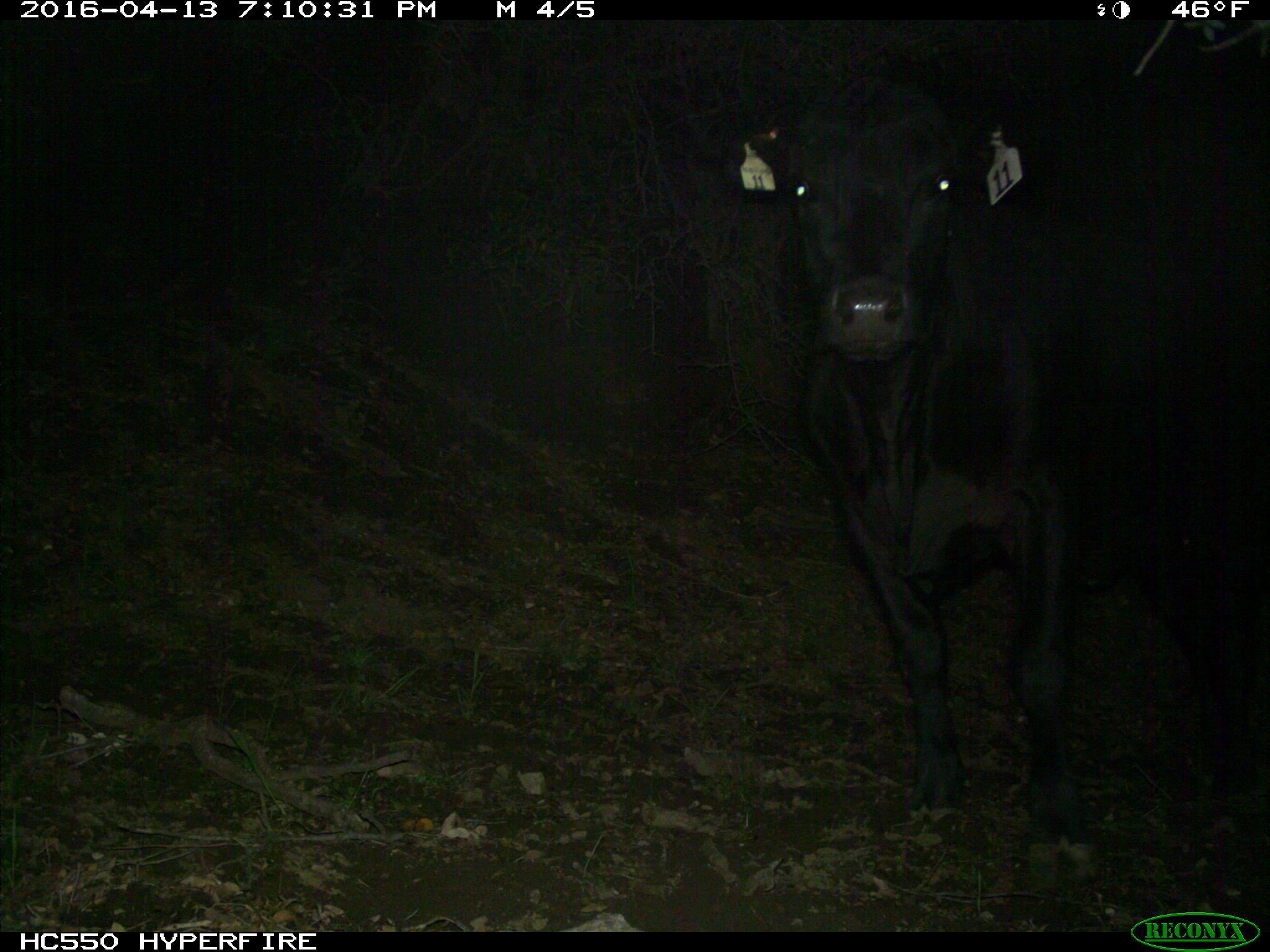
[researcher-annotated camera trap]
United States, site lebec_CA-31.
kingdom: Animalia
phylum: Chordata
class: Mammalia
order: Artiodactyla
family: Bovidae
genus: Bos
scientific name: Bos taurus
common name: domestic cow